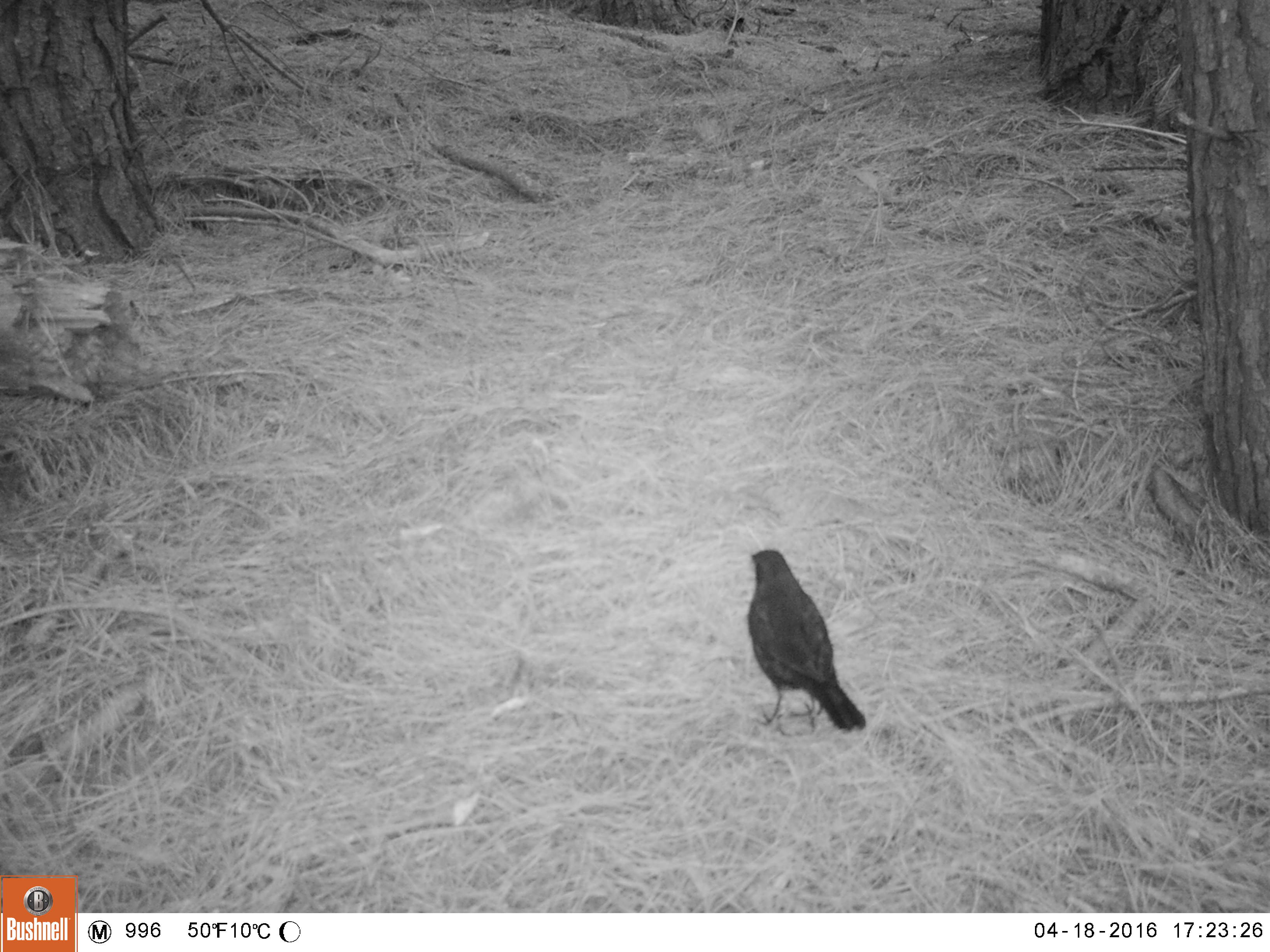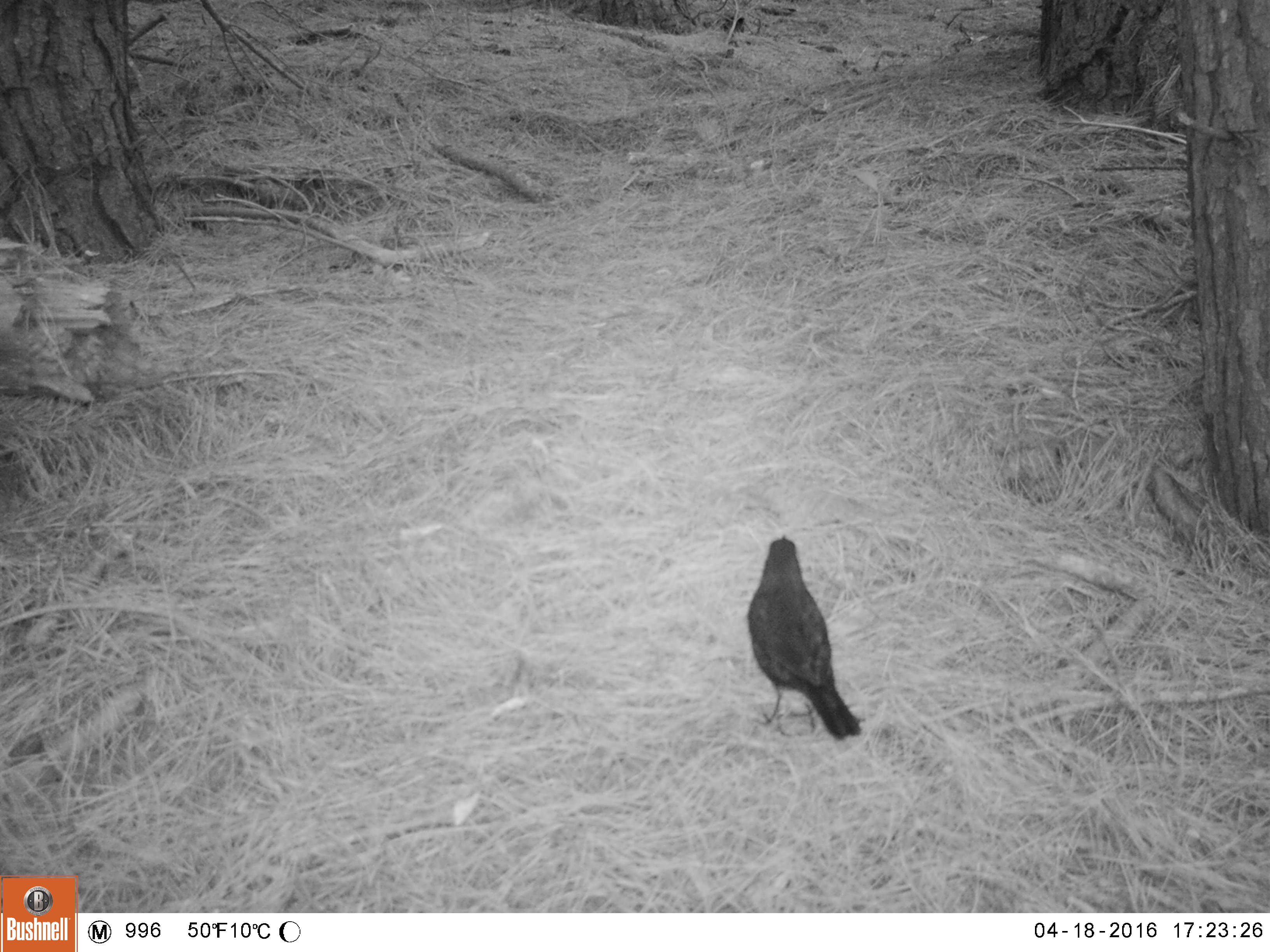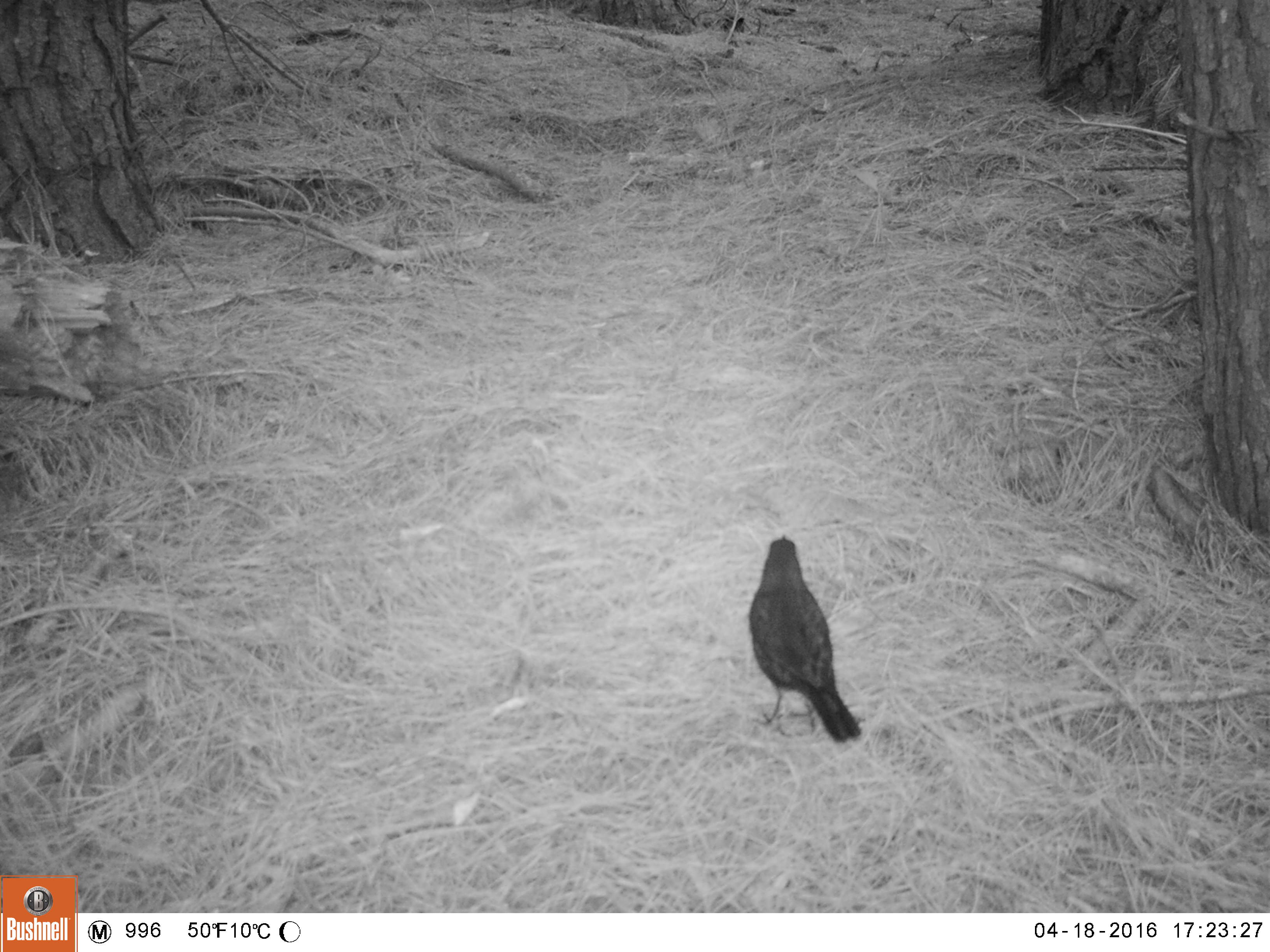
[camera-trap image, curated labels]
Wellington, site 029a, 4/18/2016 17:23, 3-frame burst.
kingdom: Animalia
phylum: Chordata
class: Aves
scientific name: Aves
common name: bird